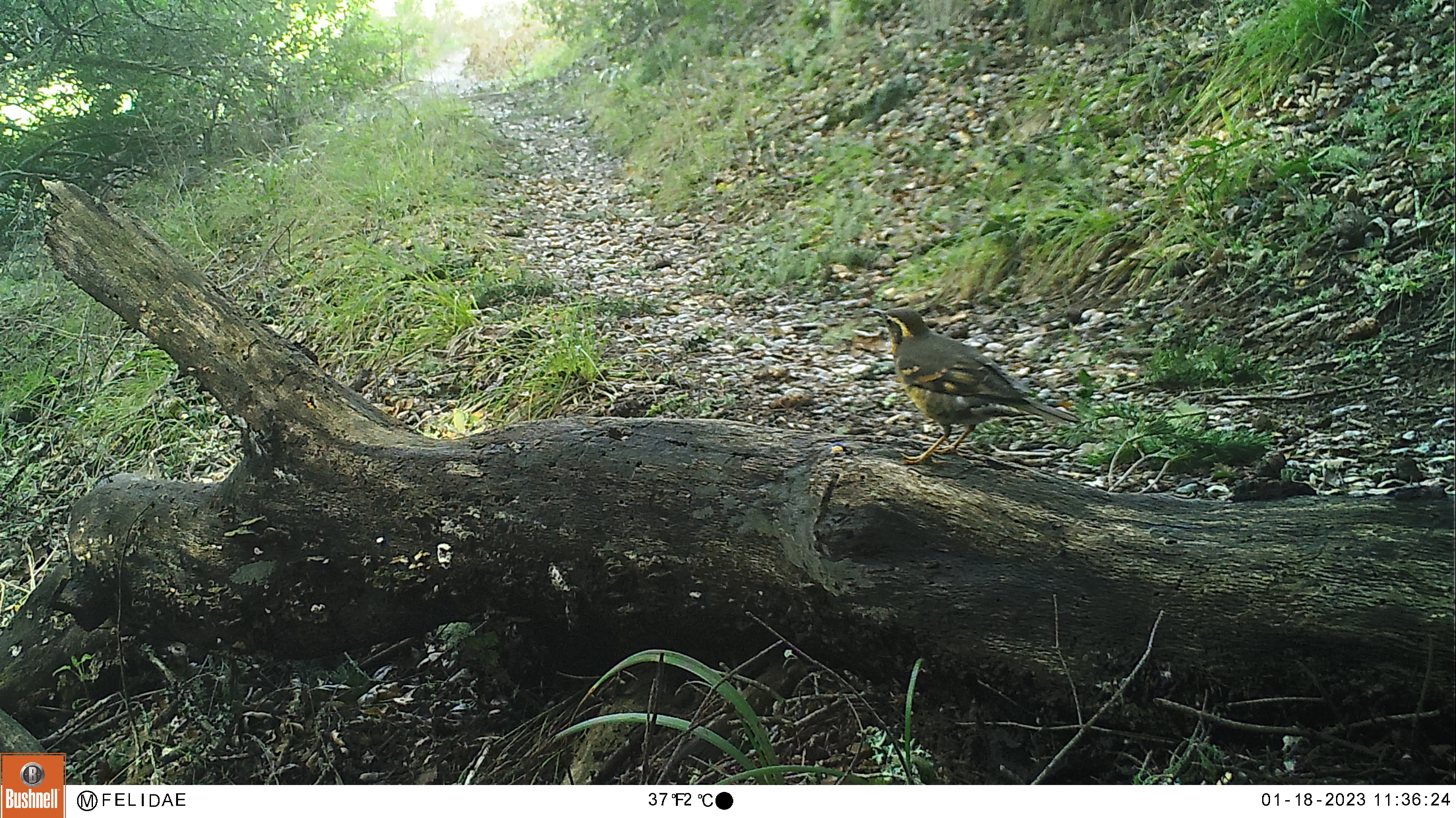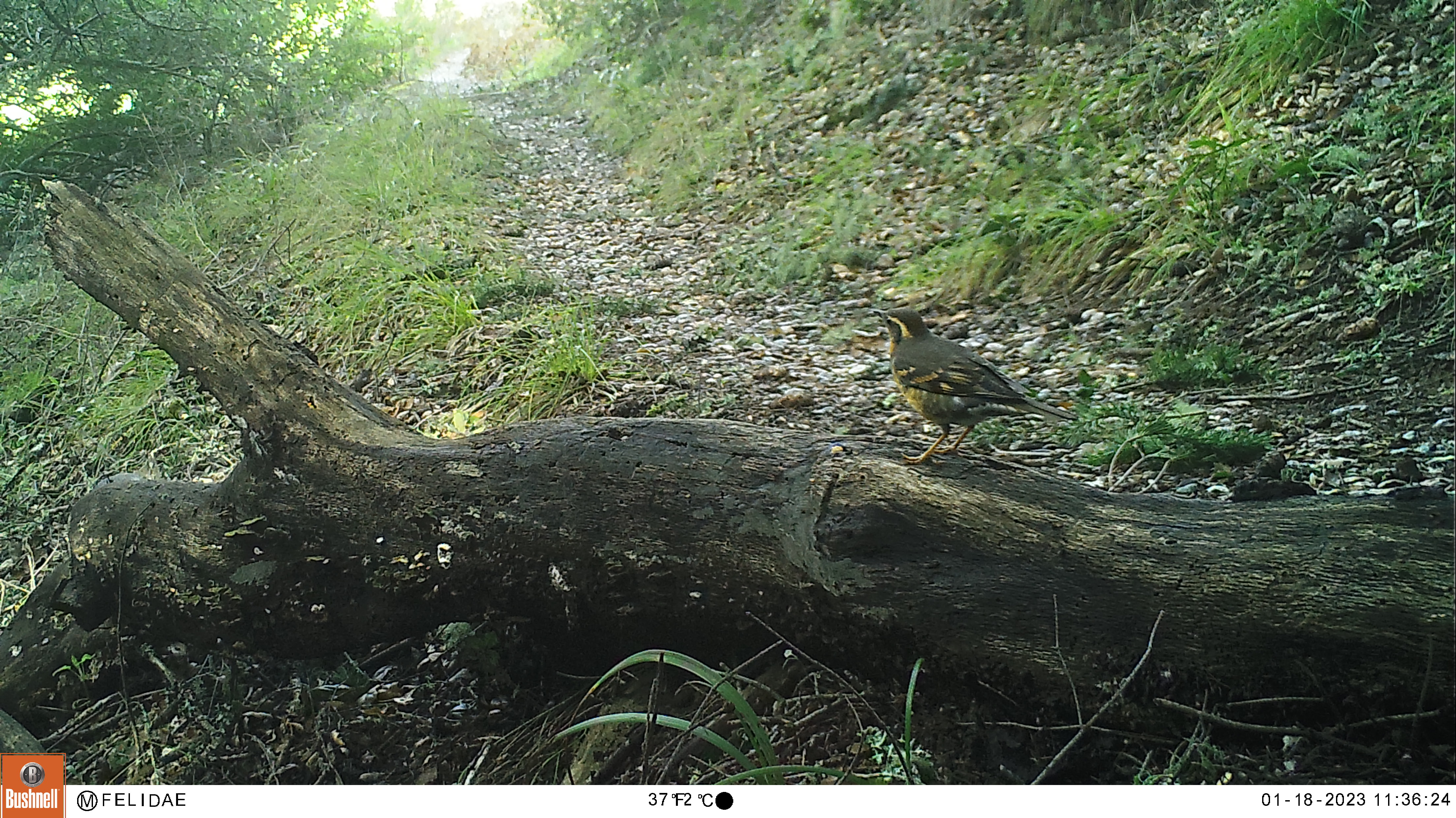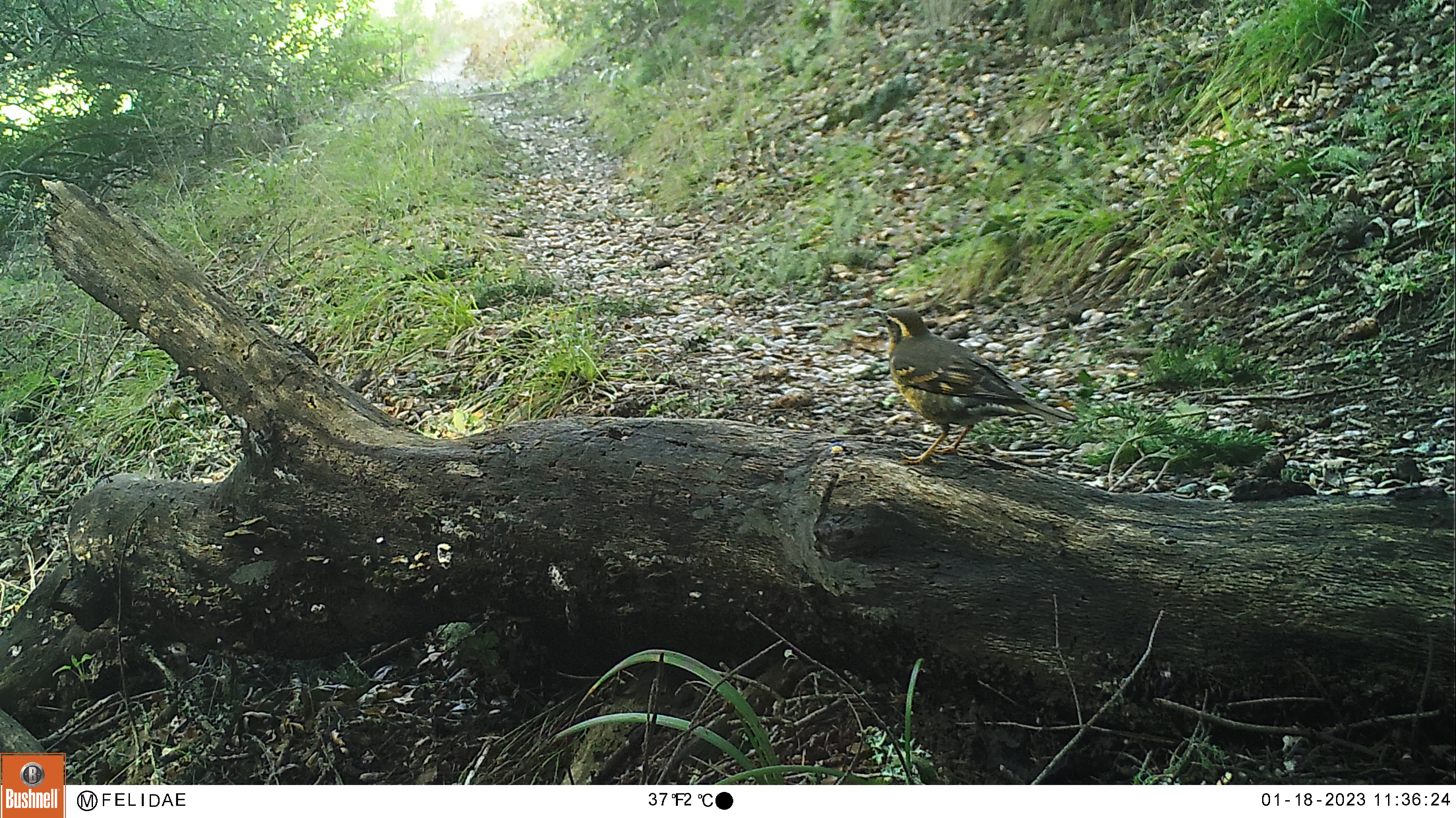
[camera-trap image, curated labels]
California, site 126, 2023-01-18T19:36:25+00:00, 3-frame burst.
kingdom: Animalia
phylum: Chordata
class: Aves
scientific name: Aves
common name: bird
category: unknown bird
Unknown bird (bird) (Aves).